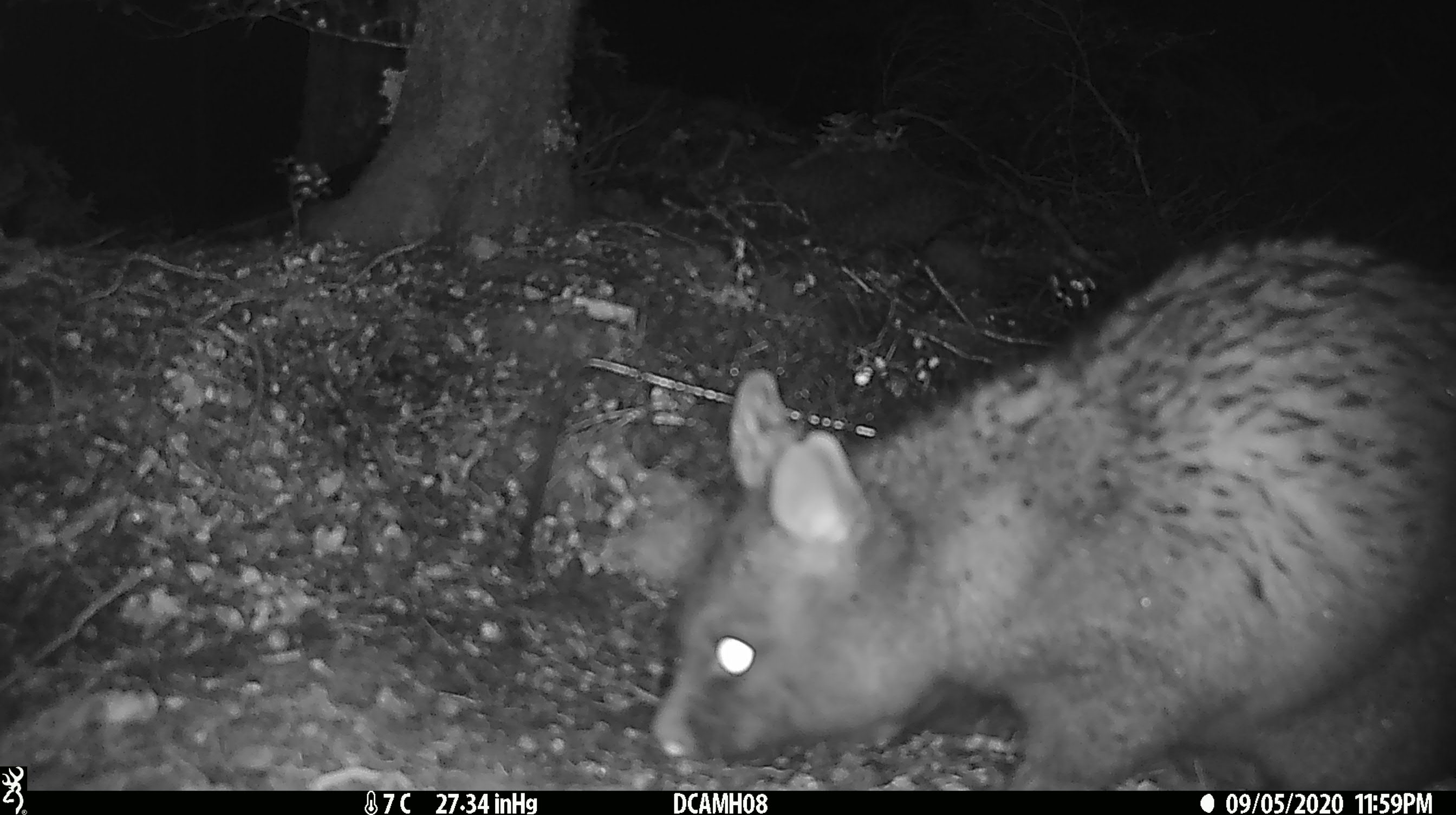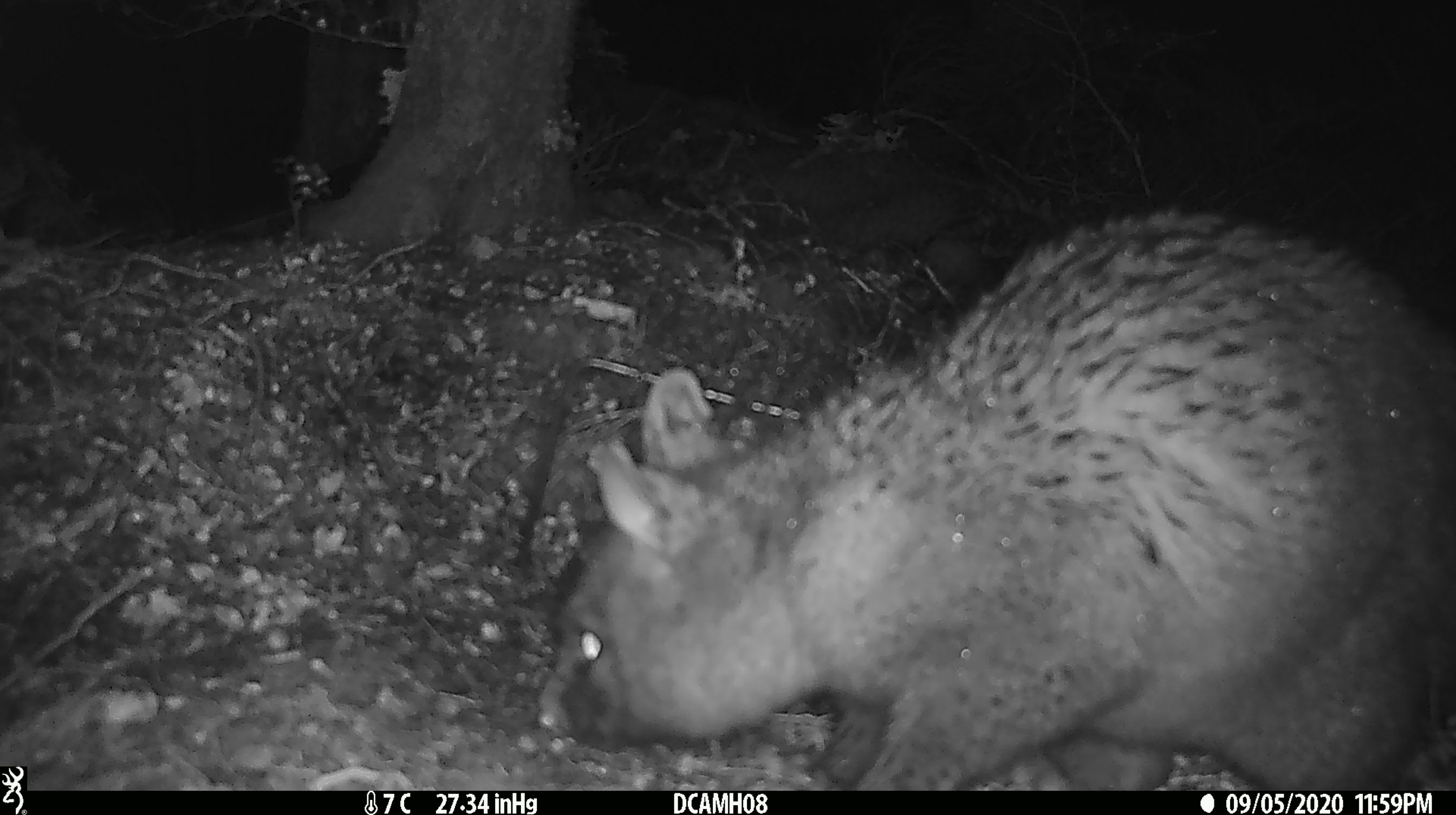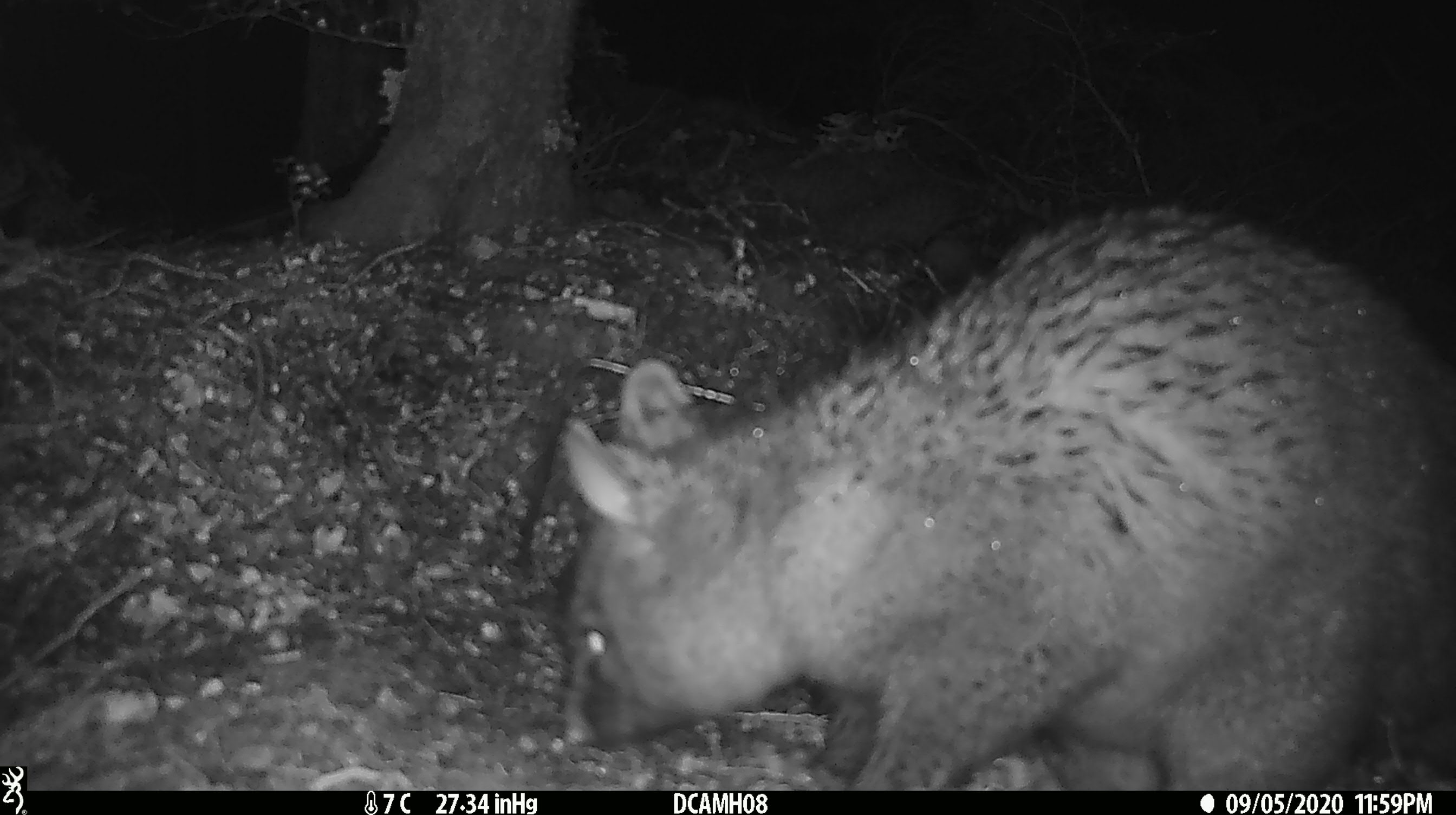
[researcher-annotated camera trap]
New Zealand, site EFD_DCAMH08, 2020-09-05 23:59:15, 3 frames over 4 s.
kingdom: Animalia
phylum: Chordata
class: Mammalia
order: Diprotodontia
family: Phalangeridae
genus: Trichosurus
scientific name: Trichosurus vulpecula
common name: common brushtail possum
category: possum